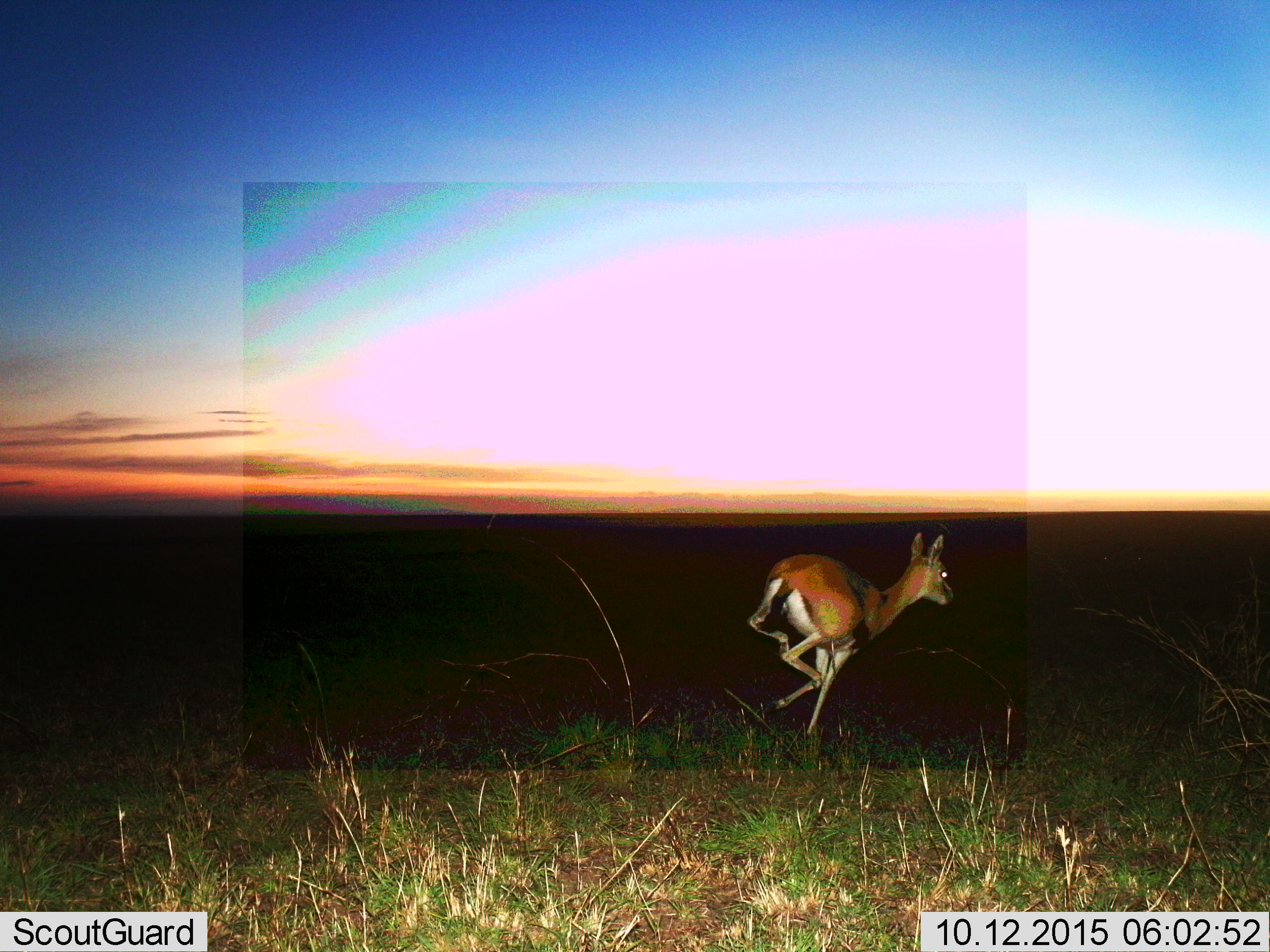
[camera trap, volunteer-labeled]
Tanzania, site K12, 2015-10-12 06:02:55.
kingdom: Animalia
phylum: Chordata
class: Mammalia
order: Artiodactyla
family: Bovidae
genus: Eudorcas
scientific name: Eudorcas thomsonii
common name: thomson's gazelle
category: gazellethomsons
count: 1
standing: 25%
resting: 0%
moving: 100%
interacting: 0%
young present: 12%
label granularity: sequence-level